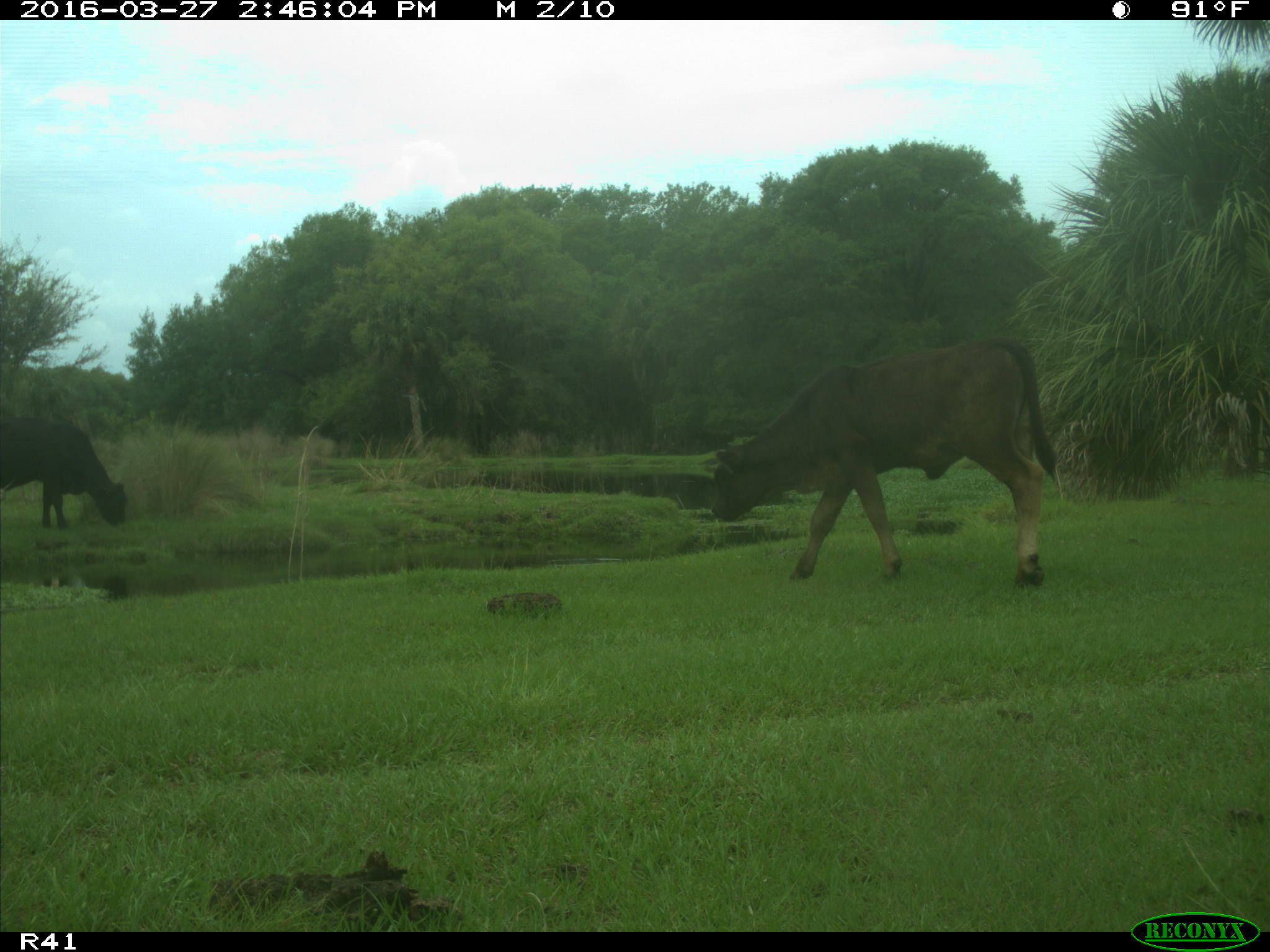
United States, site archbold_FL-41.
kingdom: Animalia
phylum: Chordata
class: Mammalia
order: Artiodactyla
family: Bovidae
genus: Bos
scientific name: Bos taurus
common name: domestic cow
Bos taurus (domestic cow).